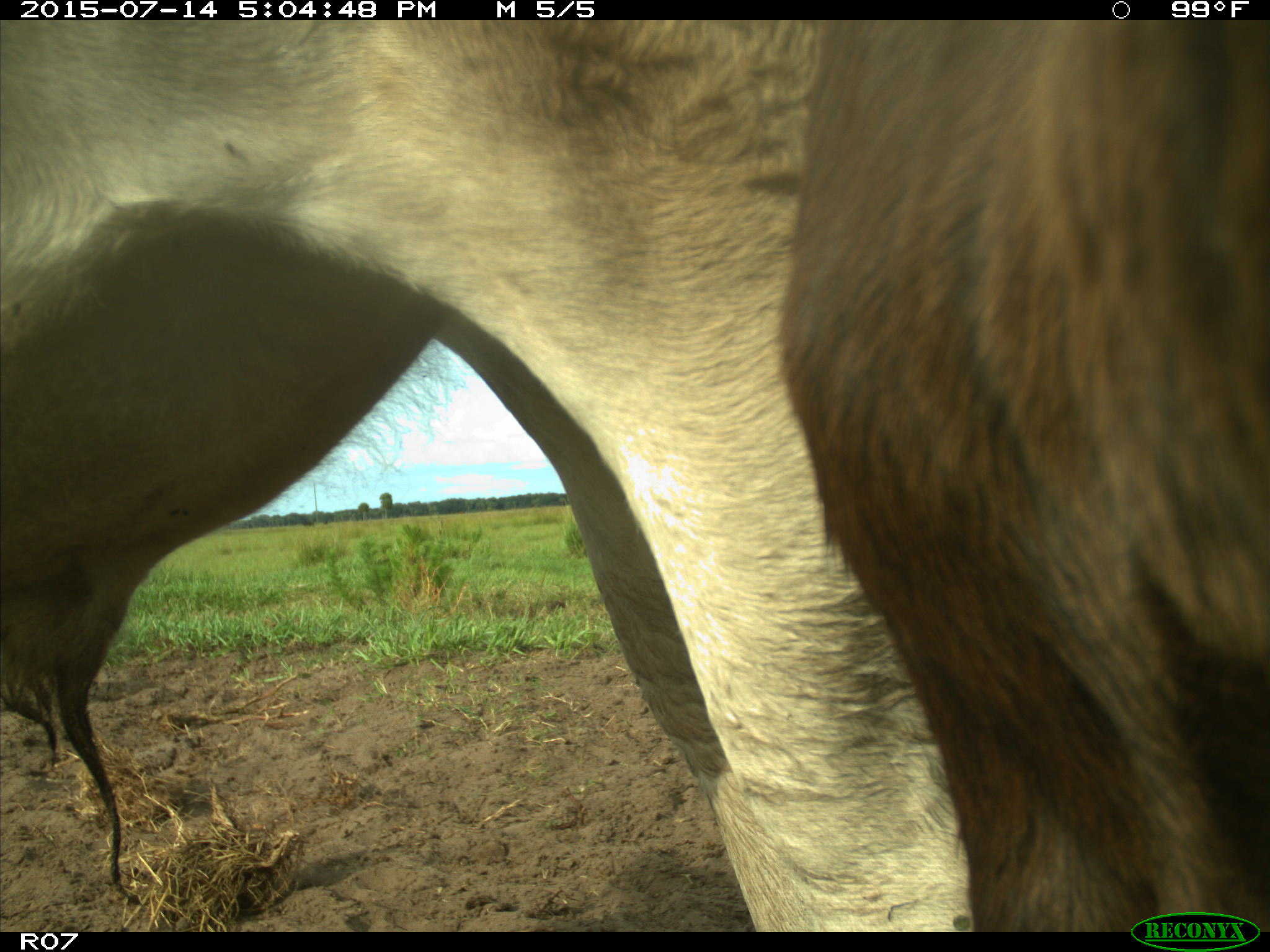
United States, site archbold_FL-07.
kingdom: Animalia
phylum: Chordata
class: Mammalia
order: Artiodactyla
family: Bovidae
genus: Bos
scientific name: Bos taurus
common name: domestic cow